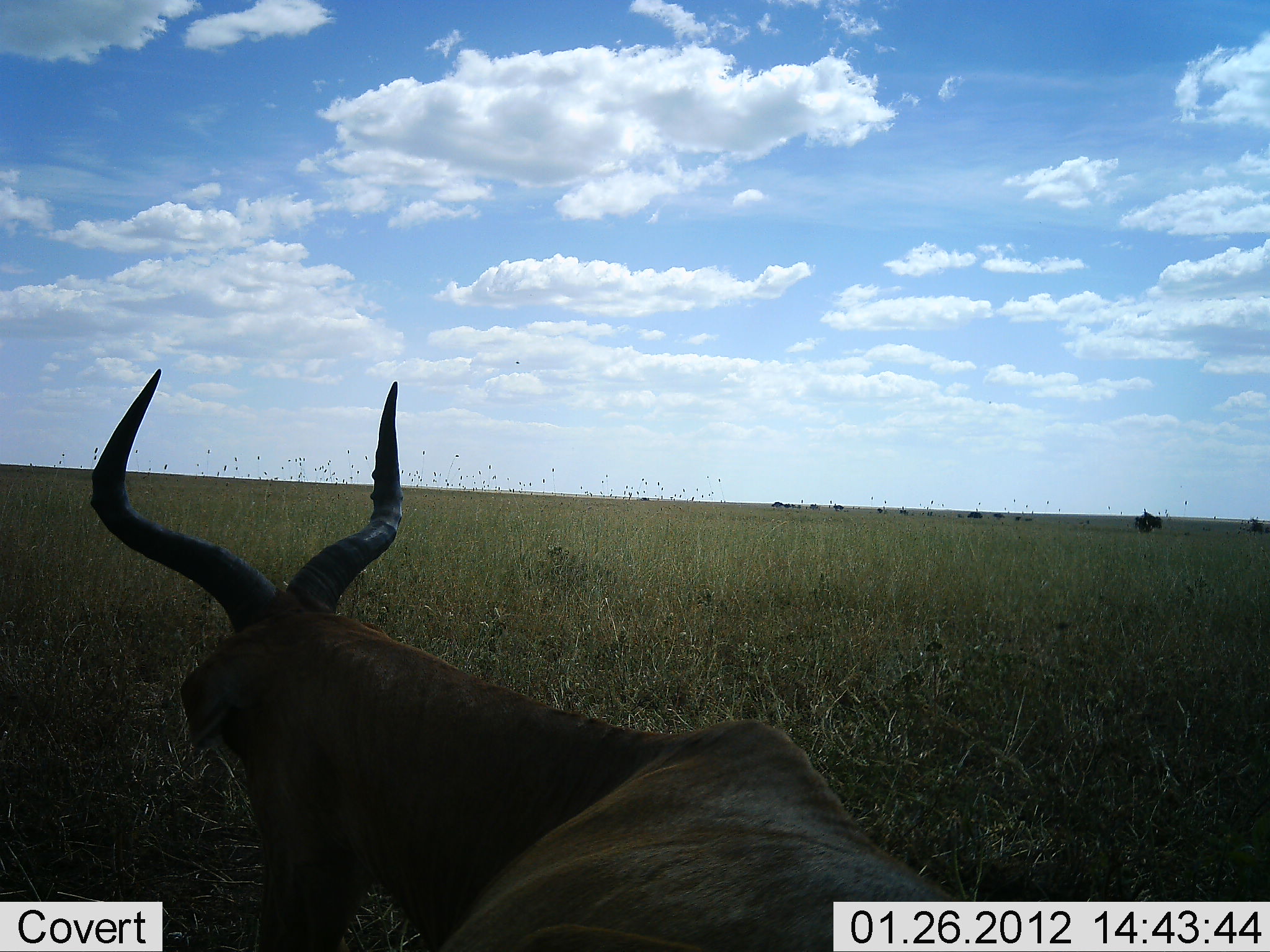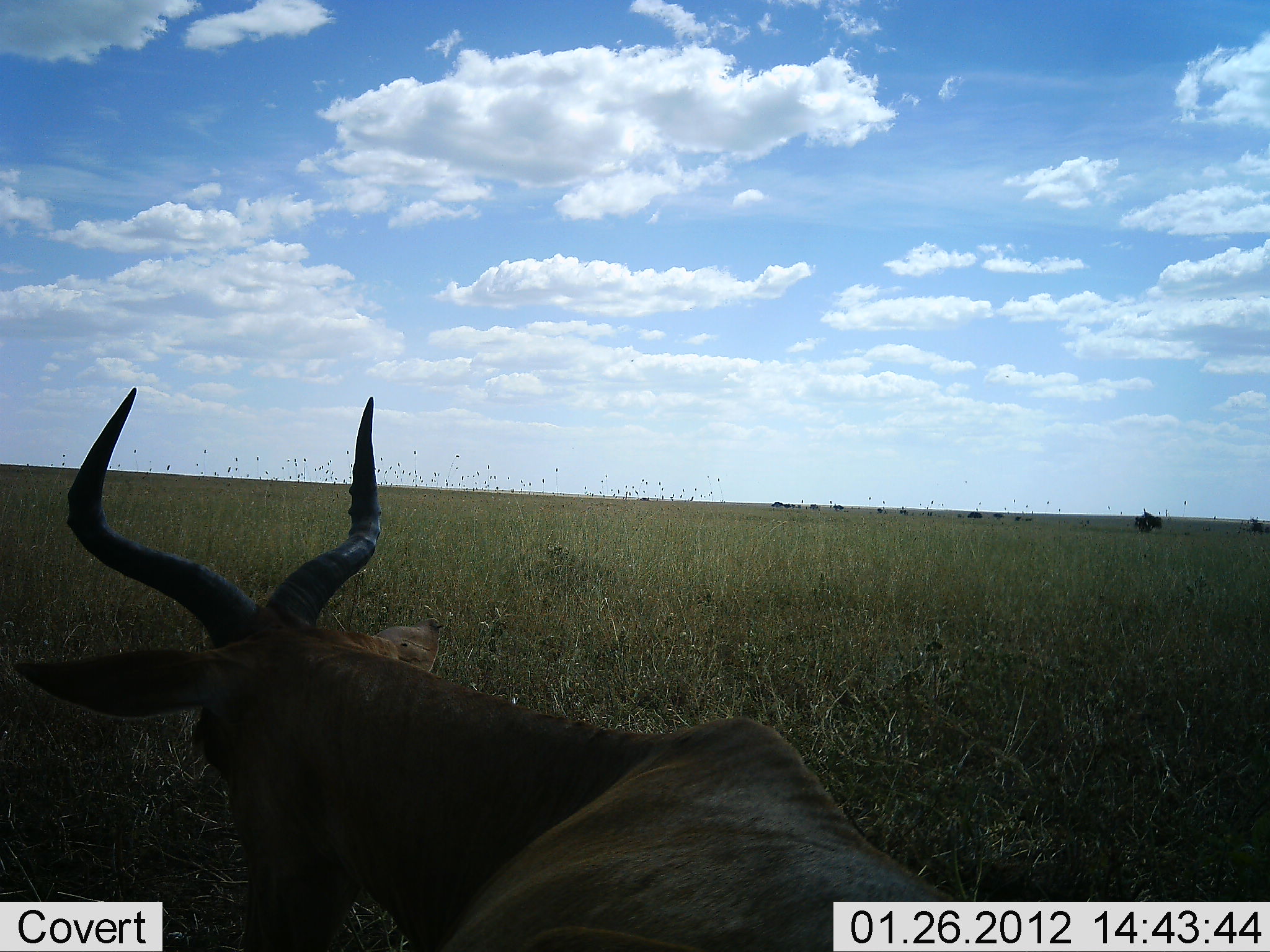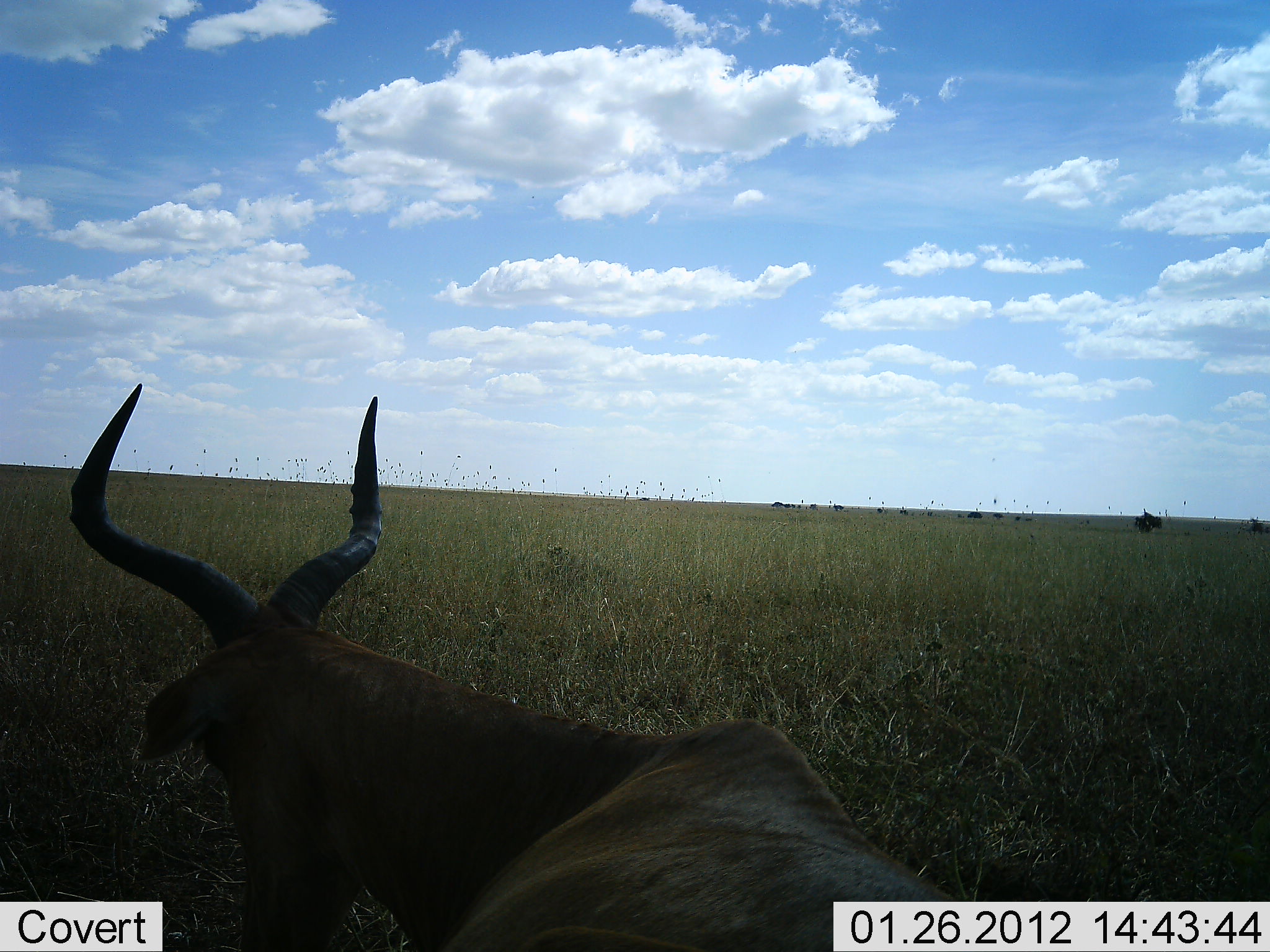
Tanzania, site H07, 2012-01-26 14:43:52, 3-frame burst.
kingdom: Animalia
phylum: Chordata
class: Mammalia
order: Artiodactyla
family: Bovidae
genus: Alcelaphus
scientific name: Alcelaphus buselaphus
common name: hartebeest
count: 1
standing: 27%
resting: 73%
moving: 0%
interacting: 0%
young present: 0%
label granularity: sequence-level